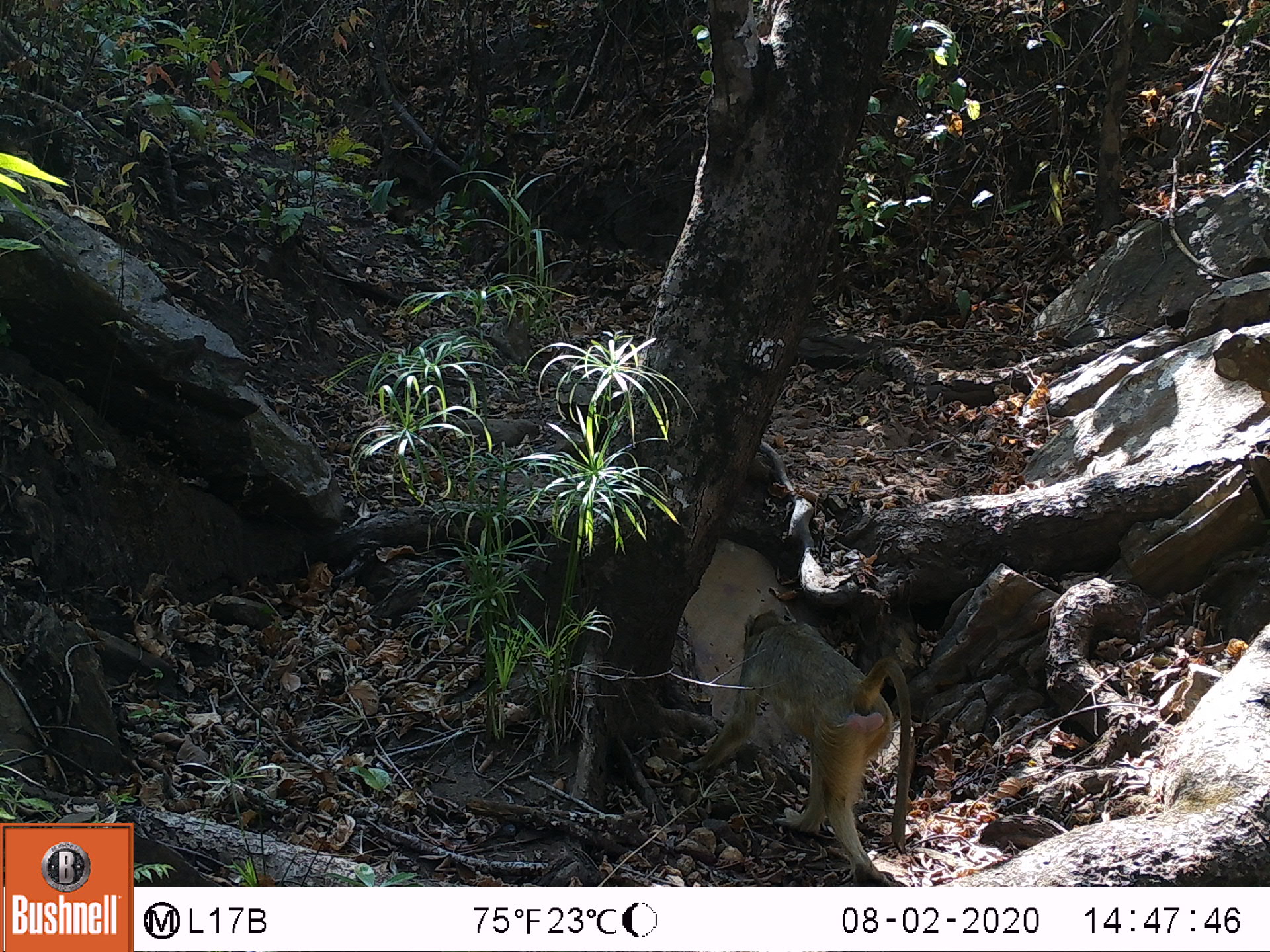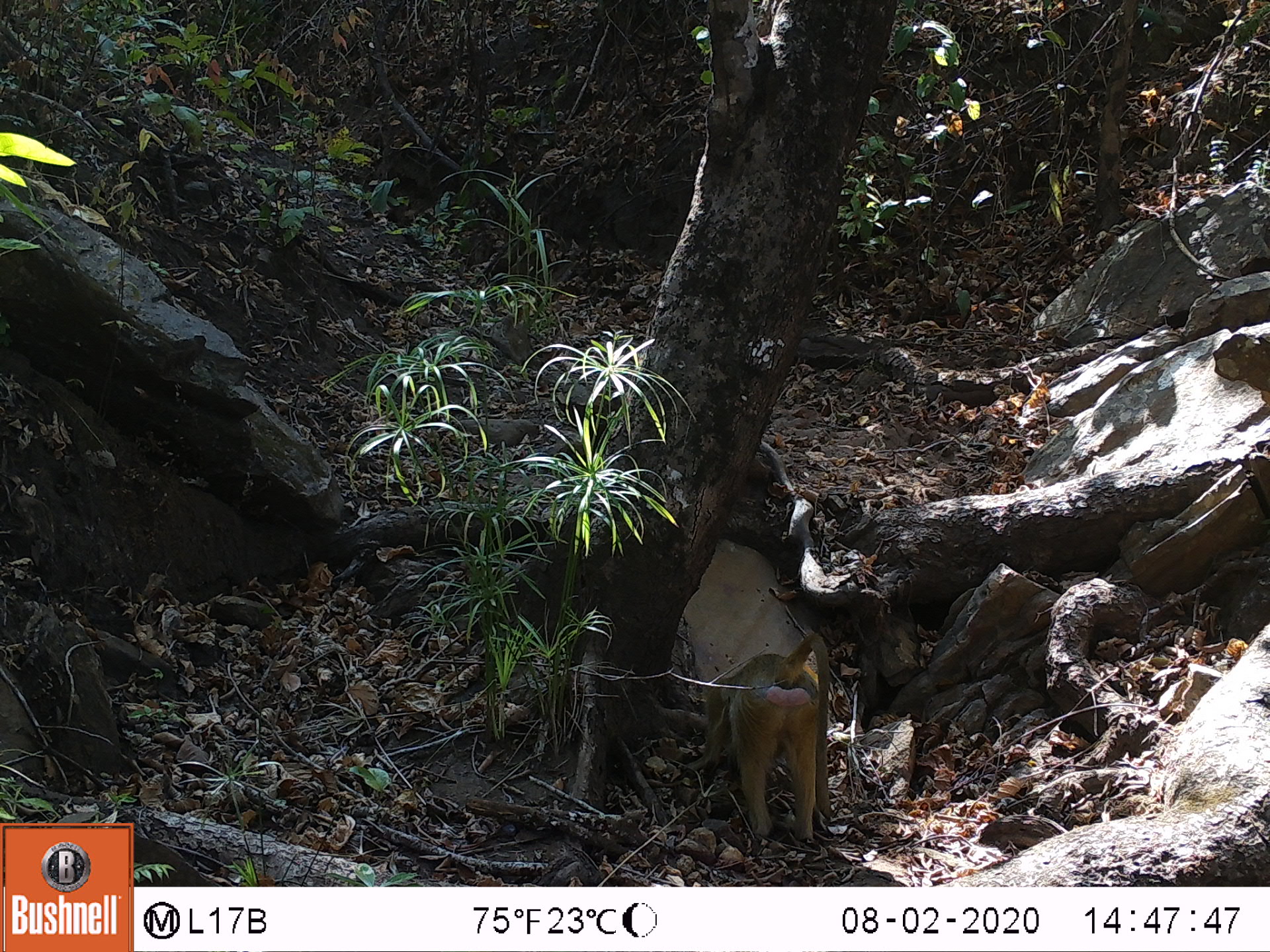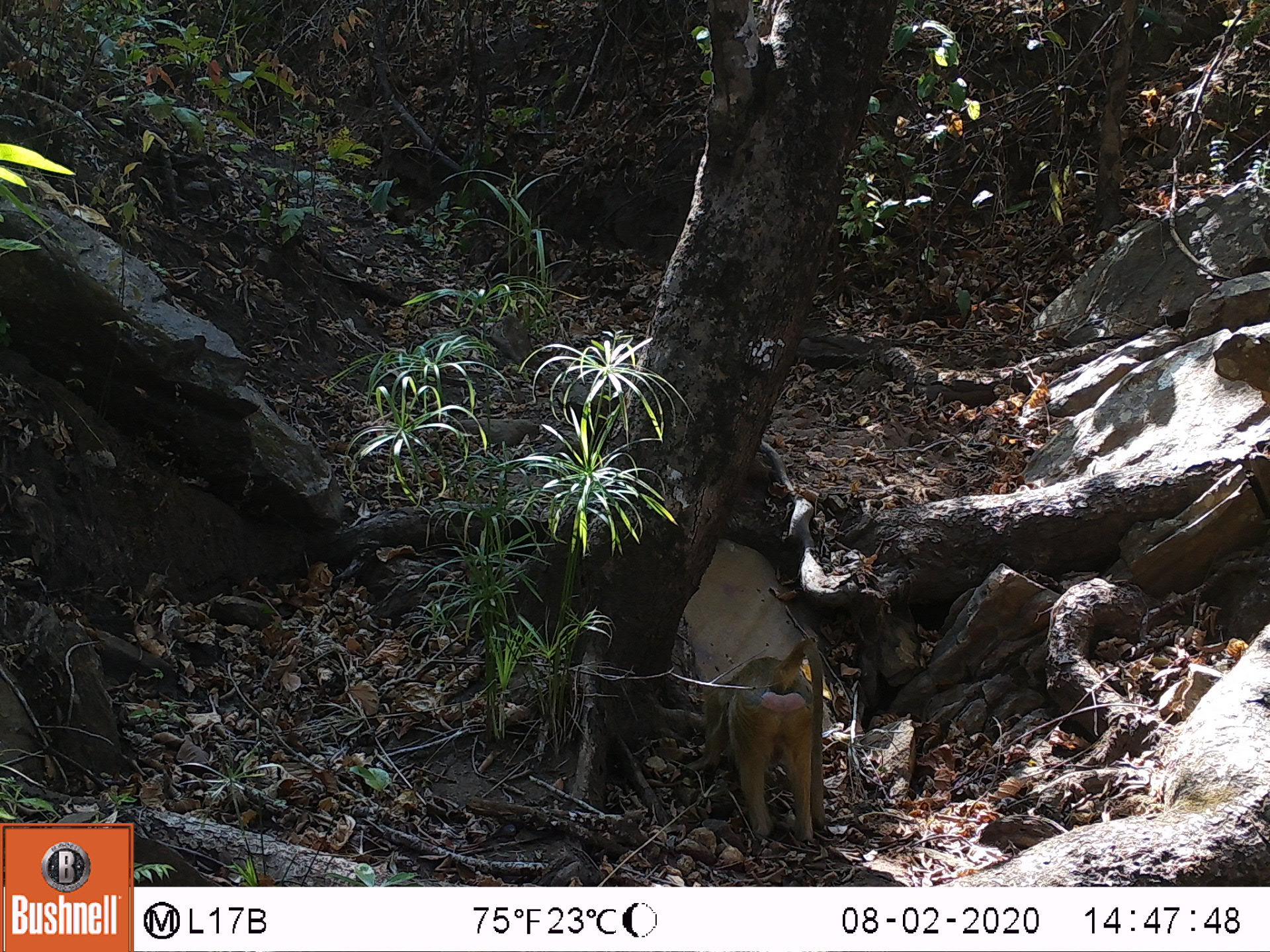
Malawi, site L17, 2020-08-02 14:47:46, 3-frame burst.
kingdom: Animalia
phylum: Chordata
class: Mammalia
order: Primates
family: Cercopithecidae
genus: Papio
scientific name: Papio cynocephalus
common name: yellow baboon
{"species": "yellow baboon (Papio cynocephalus)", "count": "1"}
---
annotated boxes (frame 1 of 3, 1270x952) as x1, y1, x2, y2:
yellow baboon: 696, 611, 912, 880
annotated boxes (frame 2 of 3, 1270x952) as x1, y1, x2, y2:
yellow baboon: 700, 629, 833, 846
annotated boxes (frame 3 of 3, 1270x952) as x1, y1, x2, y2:
yellow baboon: 703, 638, 828, 863